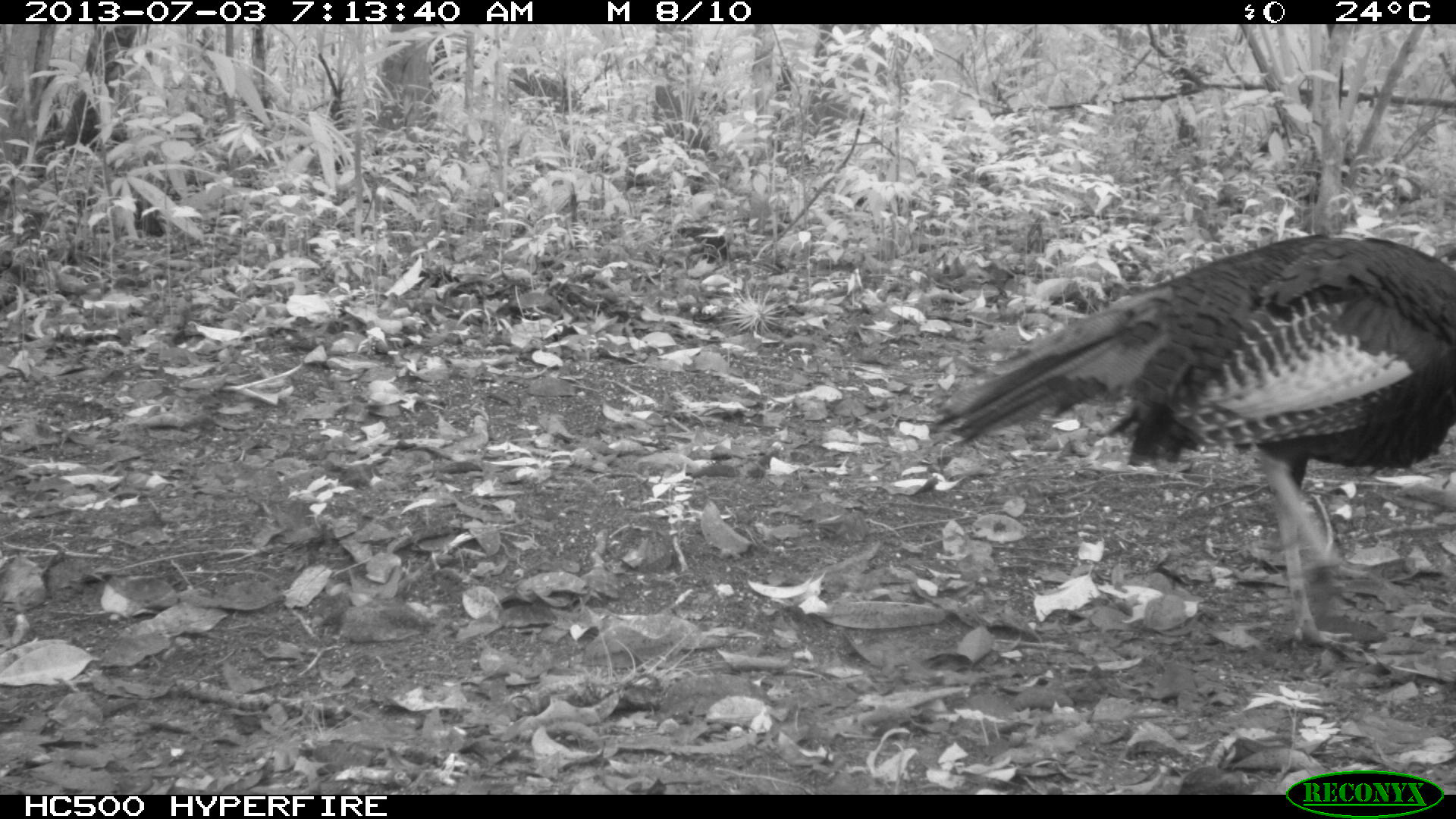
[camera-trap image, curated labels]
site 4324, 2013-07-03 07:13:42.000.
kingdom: Animalia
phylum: Chordata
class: Aves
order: Galliformes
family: Phasianidae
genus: Meleagris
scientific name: Meleagris ocellata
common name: ocellated turkey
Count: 1.